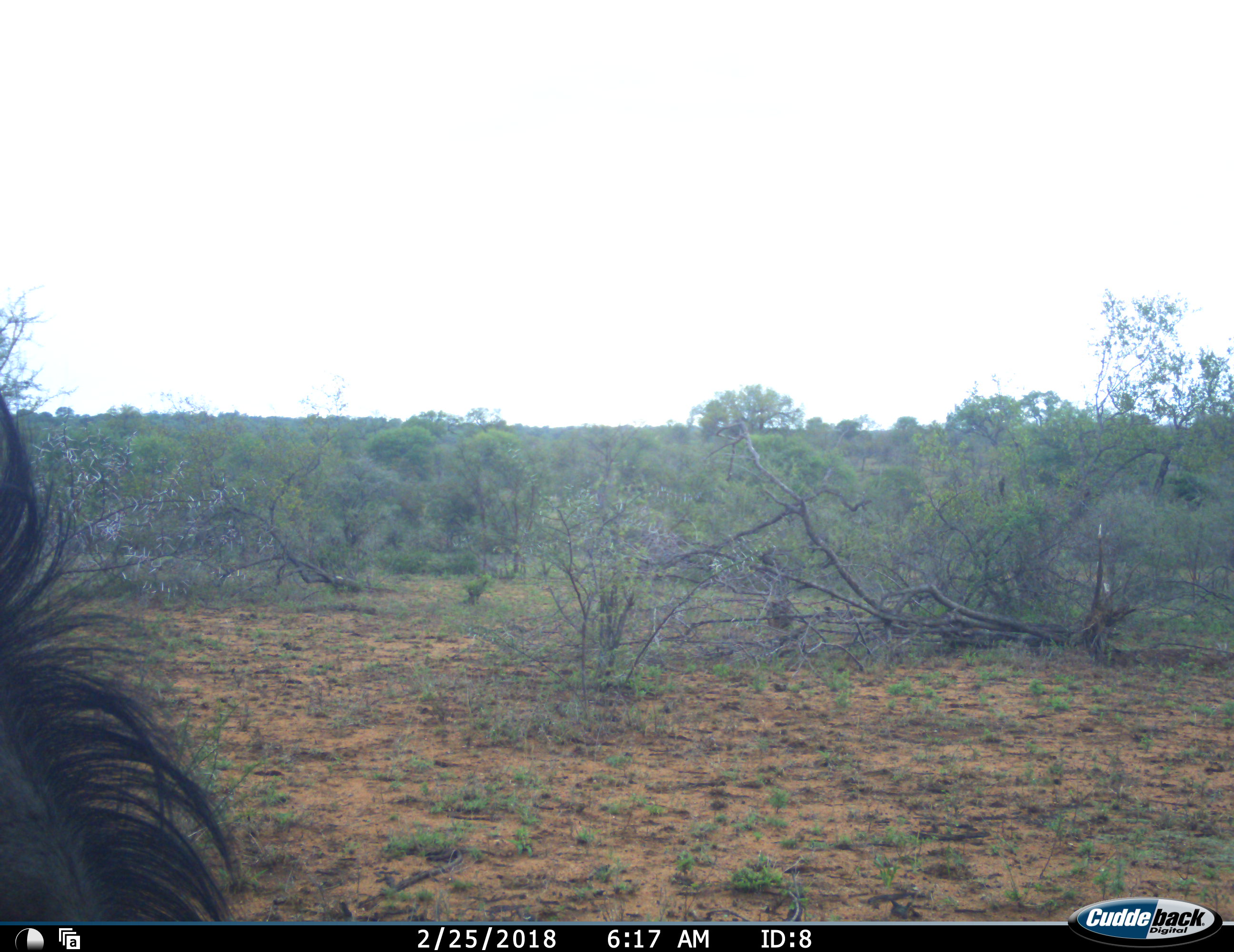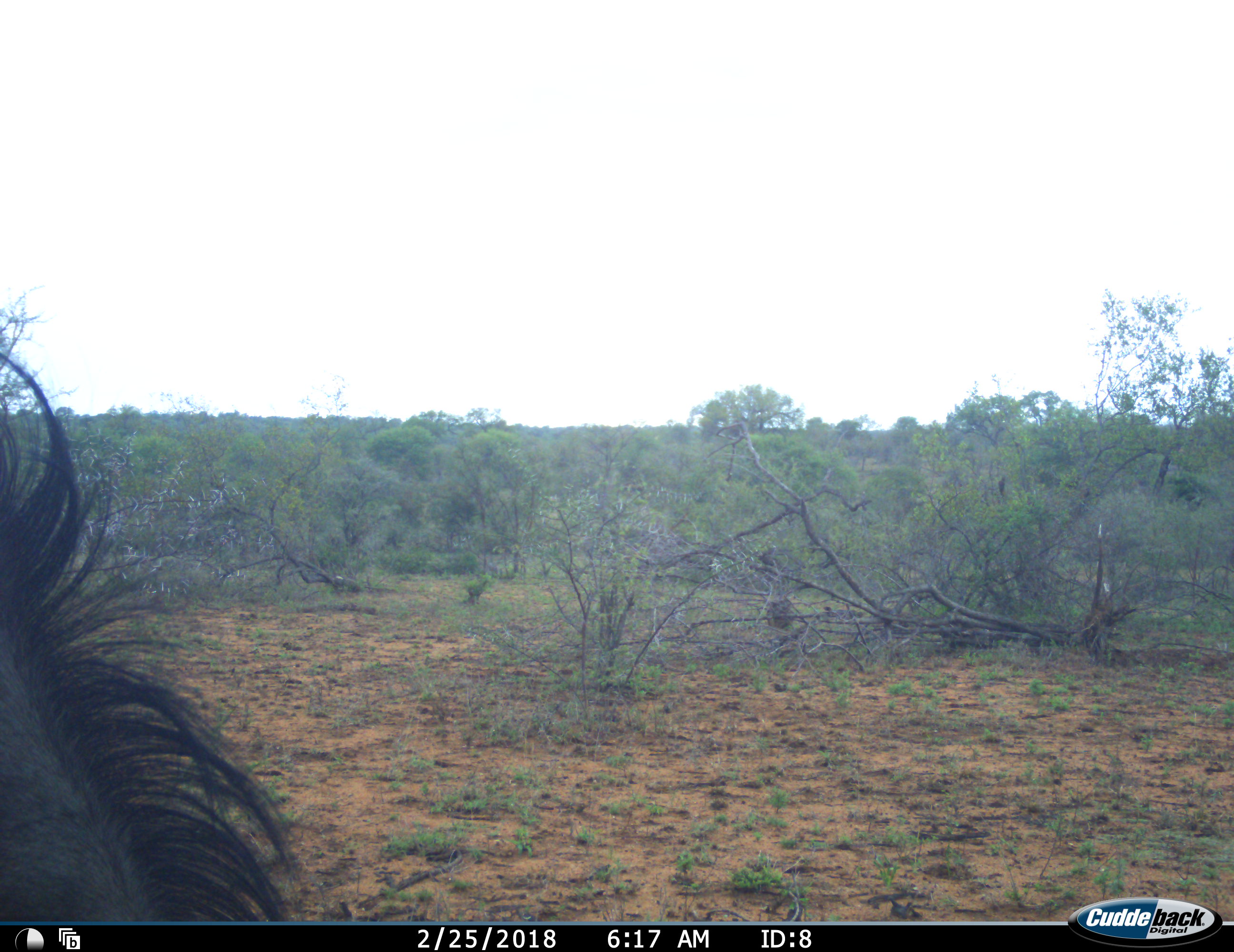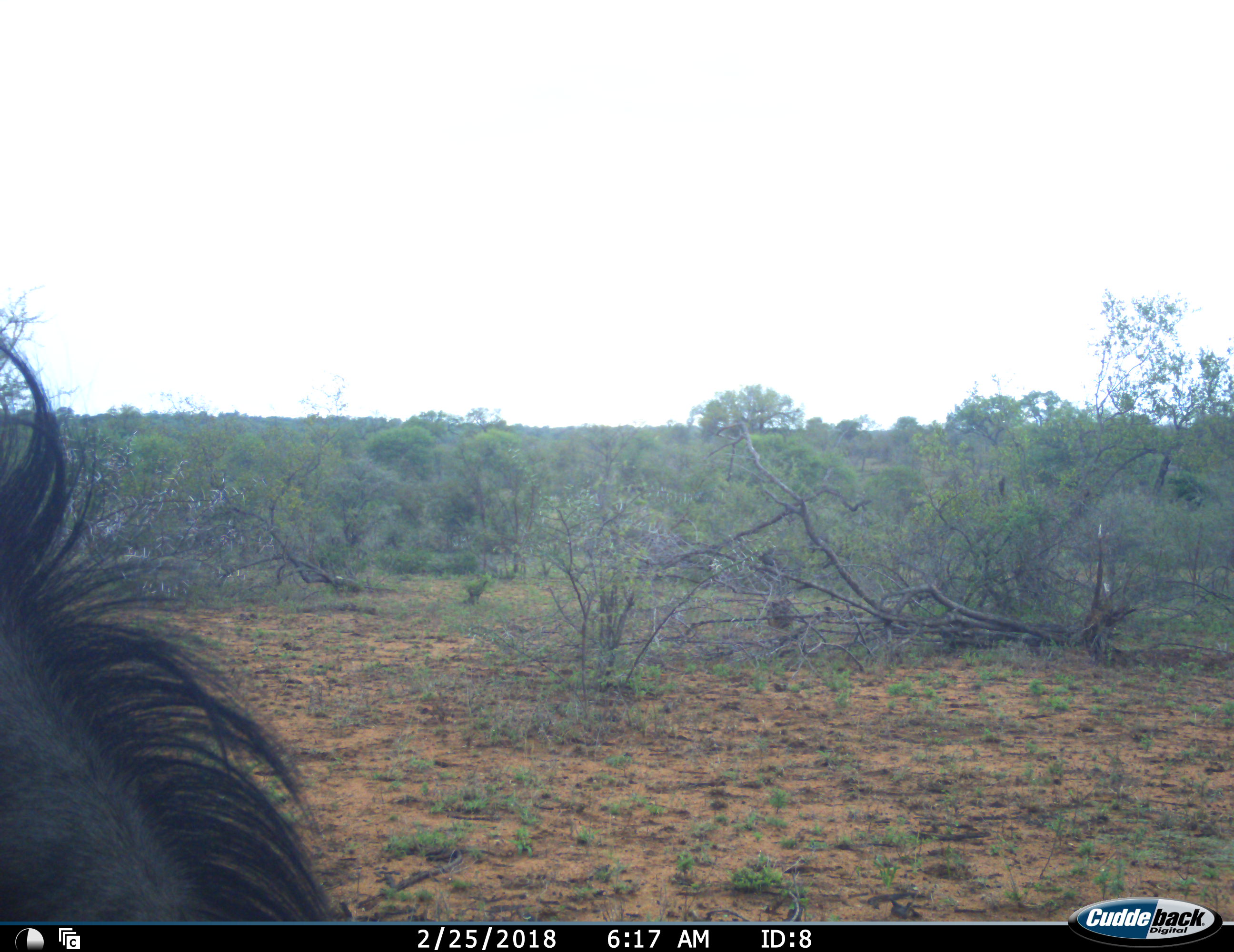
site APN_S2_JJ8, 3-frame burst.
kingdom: Animalia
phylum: Chordata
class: Mammalia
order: Artiodactyla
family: Bovidae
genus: Connochaetes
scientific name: Connochaetes taurinus taurinus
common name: blue wildebeest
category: wildebeestblue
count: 1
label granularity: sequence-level